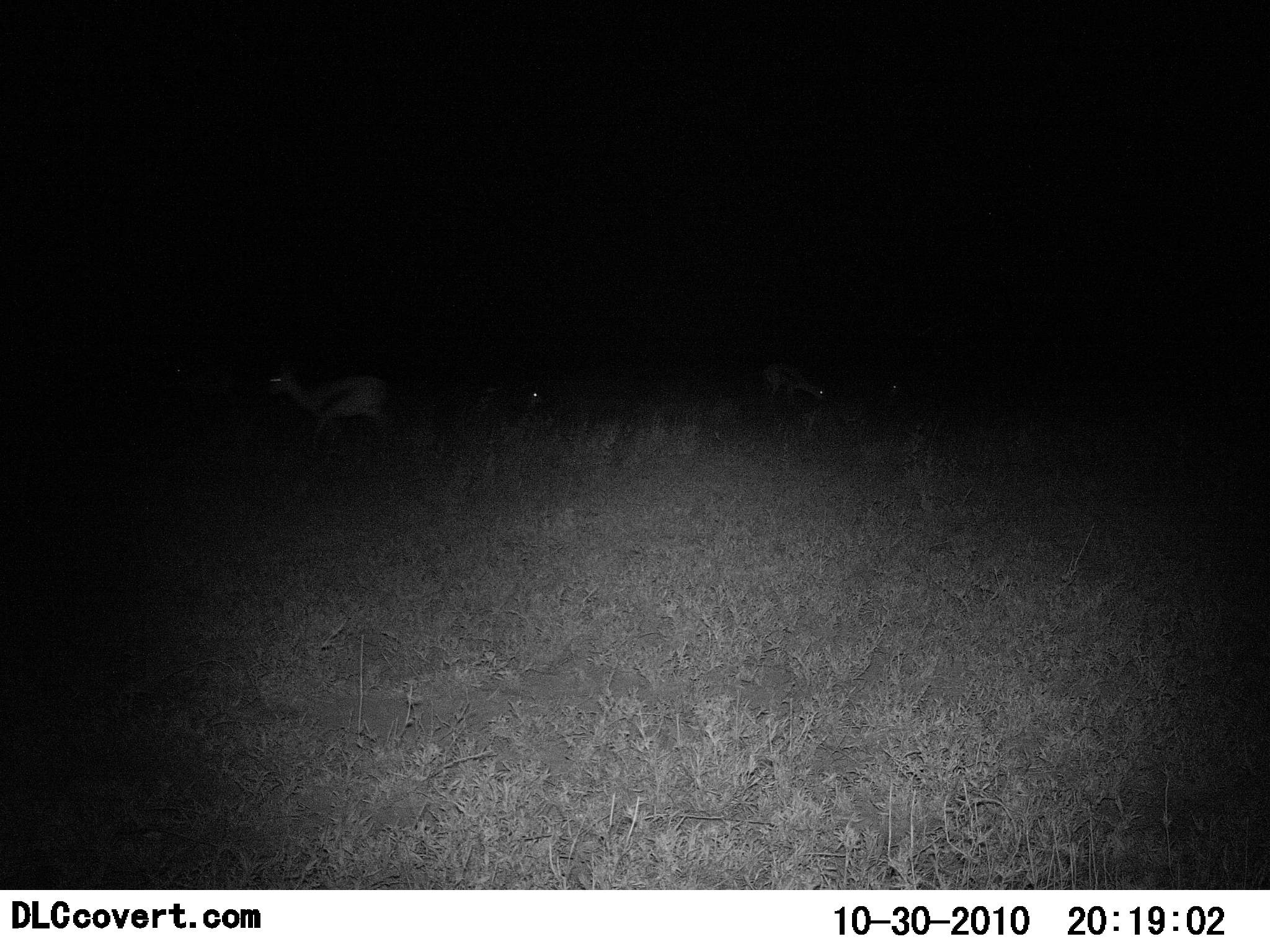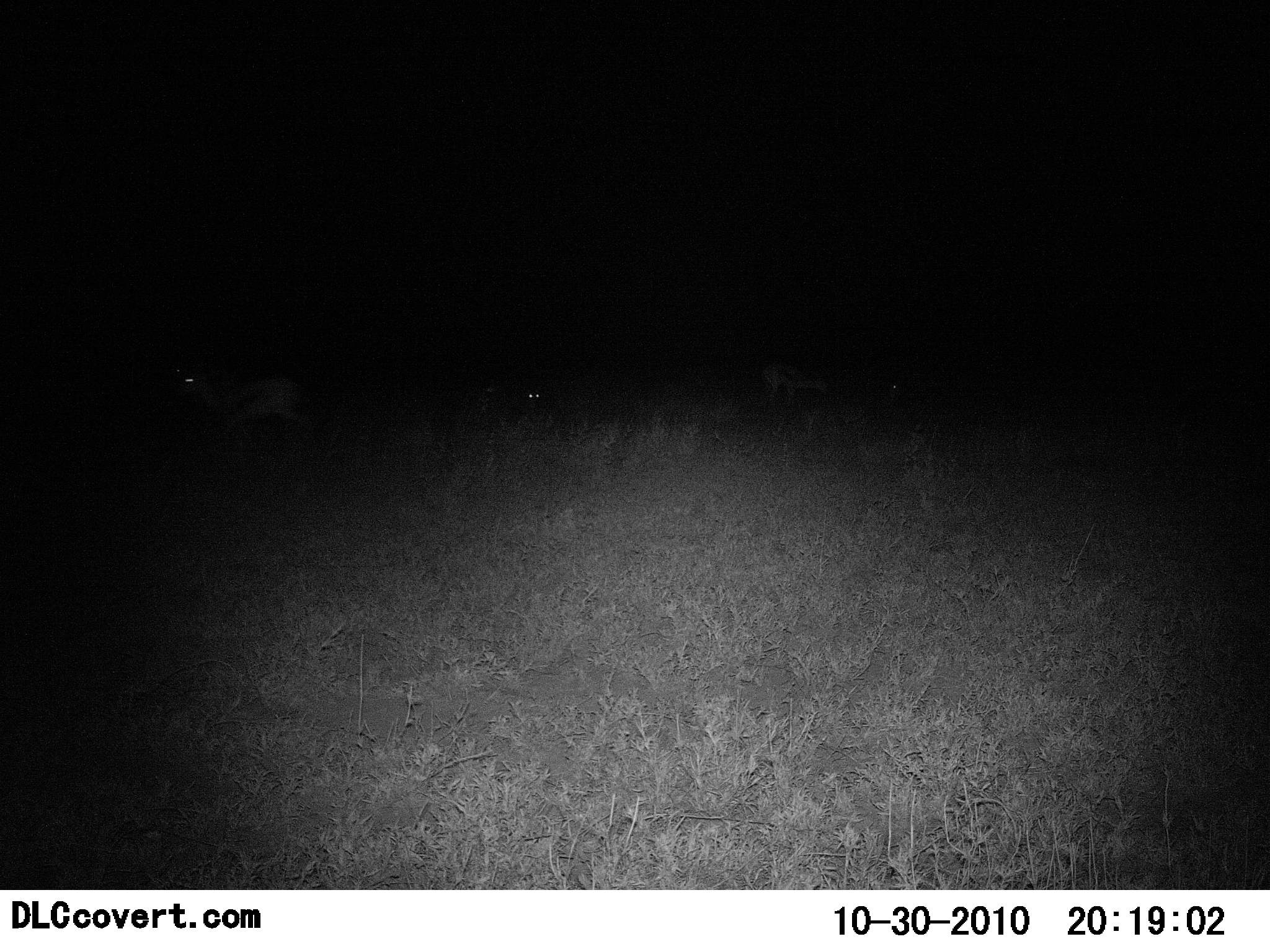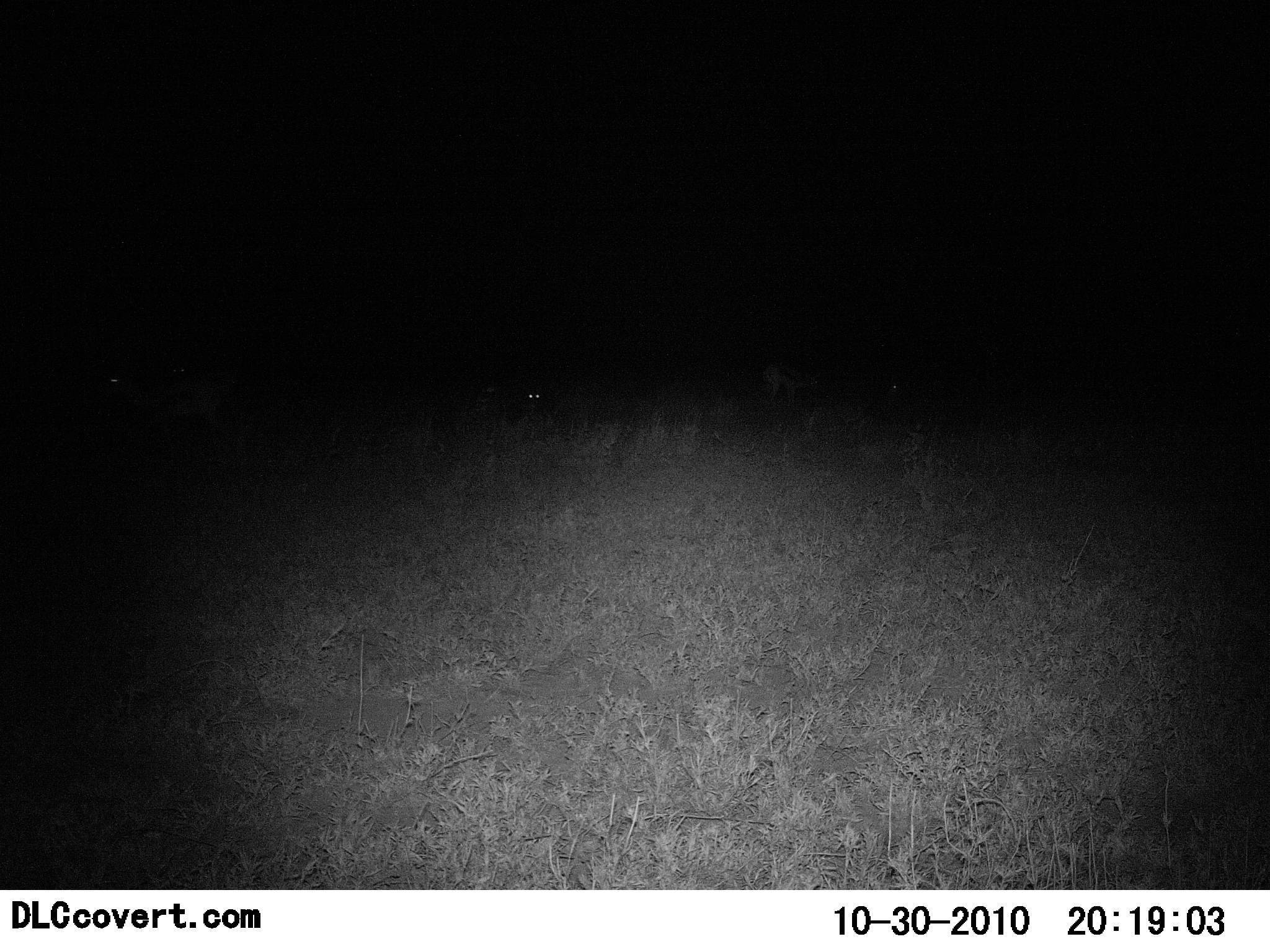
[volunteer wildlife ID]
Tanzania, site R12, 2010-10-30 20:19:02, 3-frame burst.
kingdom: Animalia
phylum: Chordata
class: Mammalia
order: Artiodactyla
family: Bovidae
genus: Eudorcas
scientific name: Eudorcas thomsonii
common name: thomson's gazelle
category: gazellethomsons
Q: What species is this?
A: Gazellethomsons (thomson's gazelle) (Eudorcas thomsonii).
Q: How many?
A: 3.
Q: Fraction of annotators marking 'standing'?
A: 22%.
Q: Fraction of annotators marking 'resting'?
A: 11%.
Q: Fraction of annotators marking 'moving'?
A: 89%.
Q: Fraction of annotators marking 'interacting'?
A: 0%.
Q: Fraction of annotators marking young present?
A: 0%.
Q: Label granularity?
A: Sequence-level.